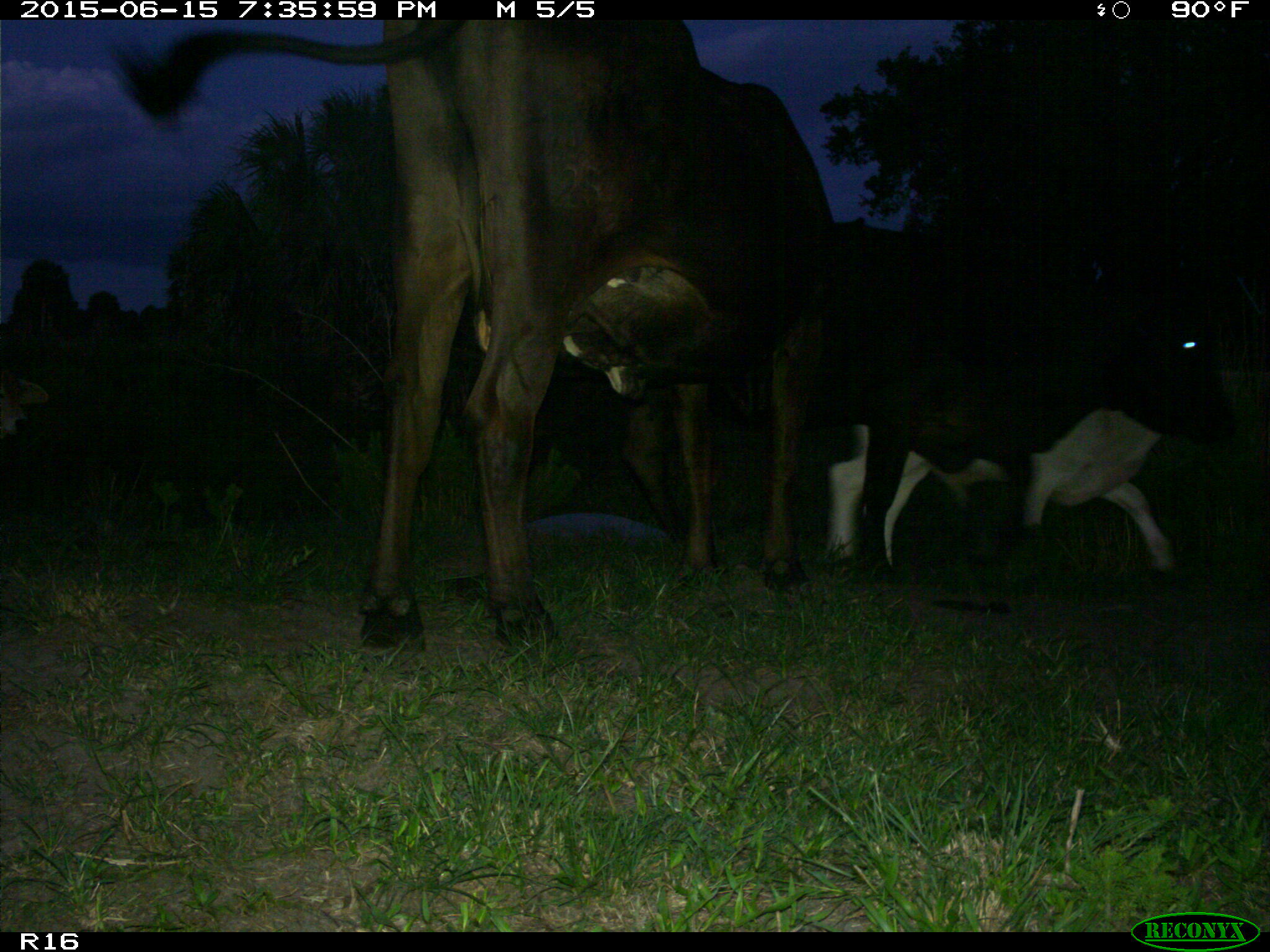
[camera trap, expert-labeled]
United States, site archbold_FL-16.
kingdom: Animalia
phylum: Chordata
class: Mammalia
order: Artiodactyla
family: Bovidae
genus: Bos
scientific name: Bos taurus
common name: domestic cow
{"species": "Bos taurus (domestic cow)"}